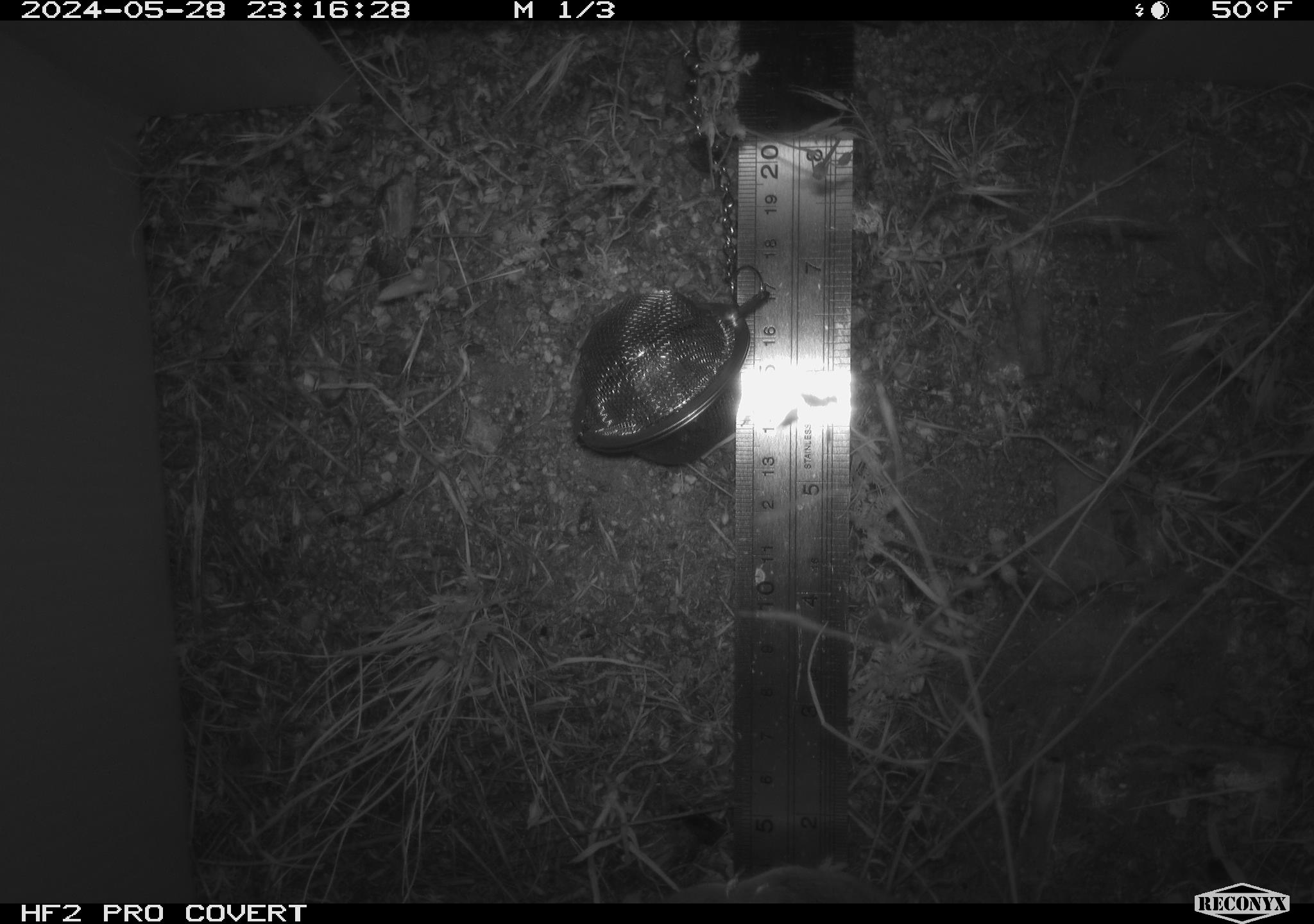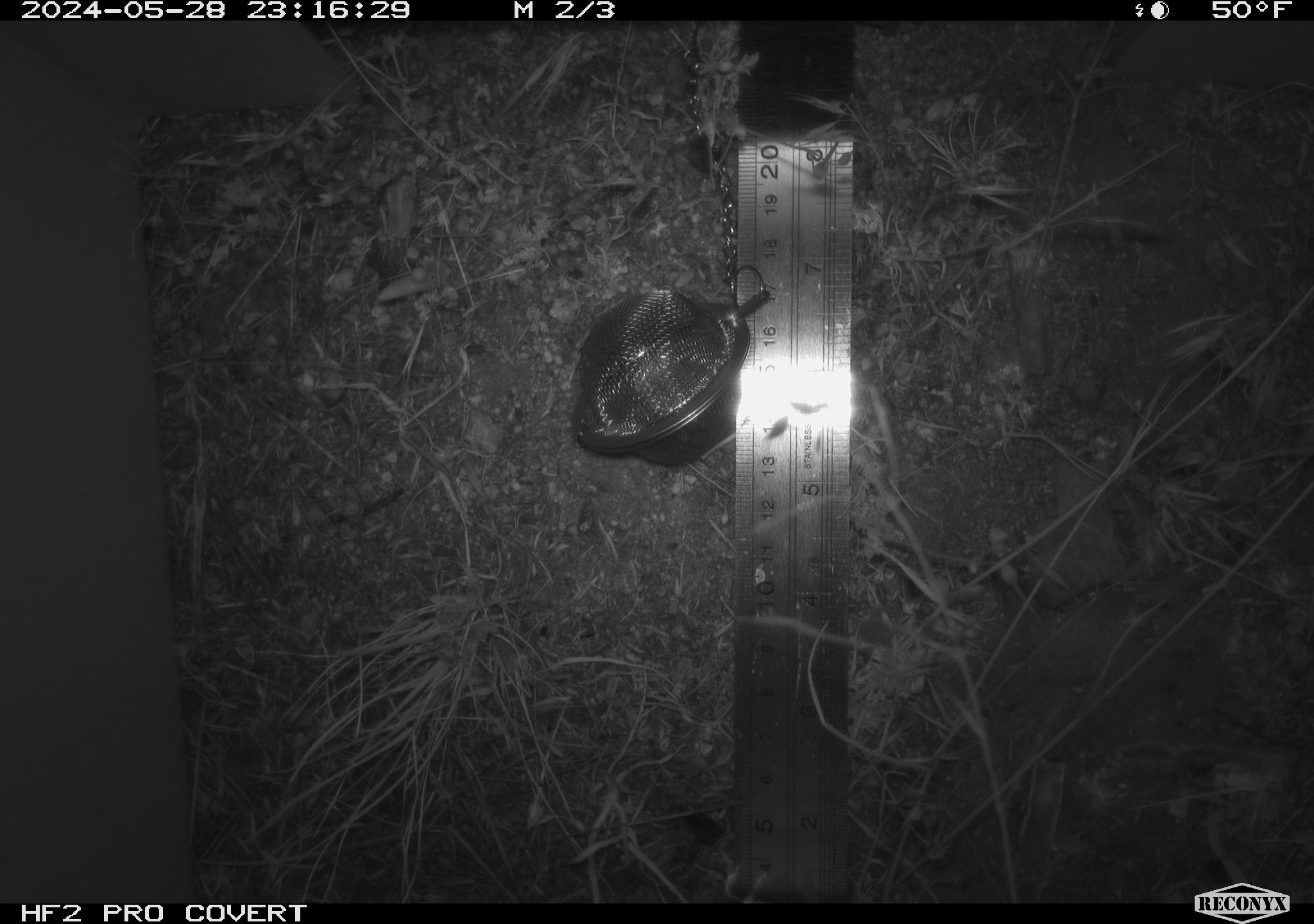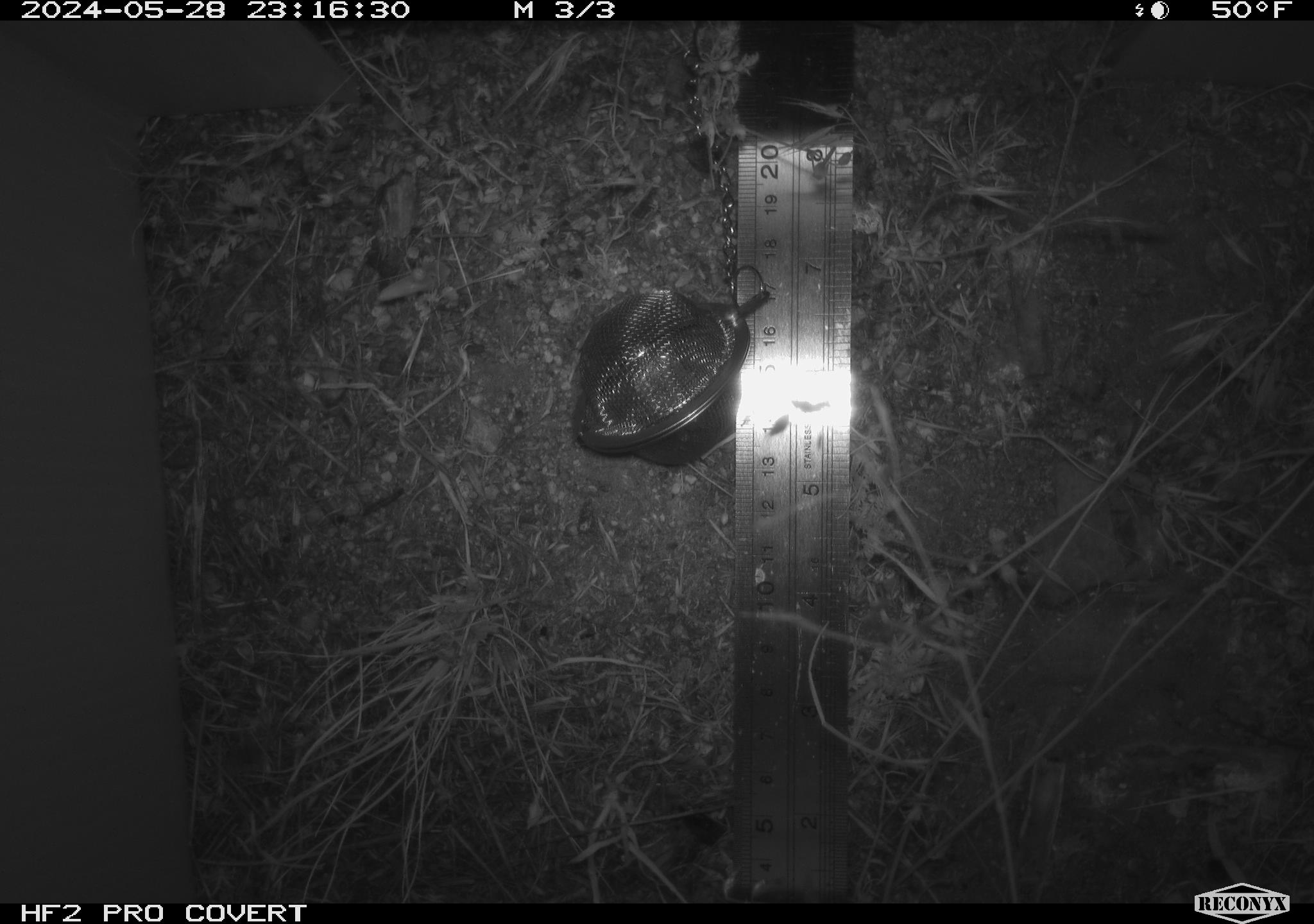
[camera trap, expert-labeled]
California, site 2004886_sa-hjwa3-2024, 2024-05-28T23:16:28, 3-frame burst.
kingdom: Animalia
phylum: Chordata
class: Mammalia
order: Rodentia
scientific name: Rodentia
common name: rodent